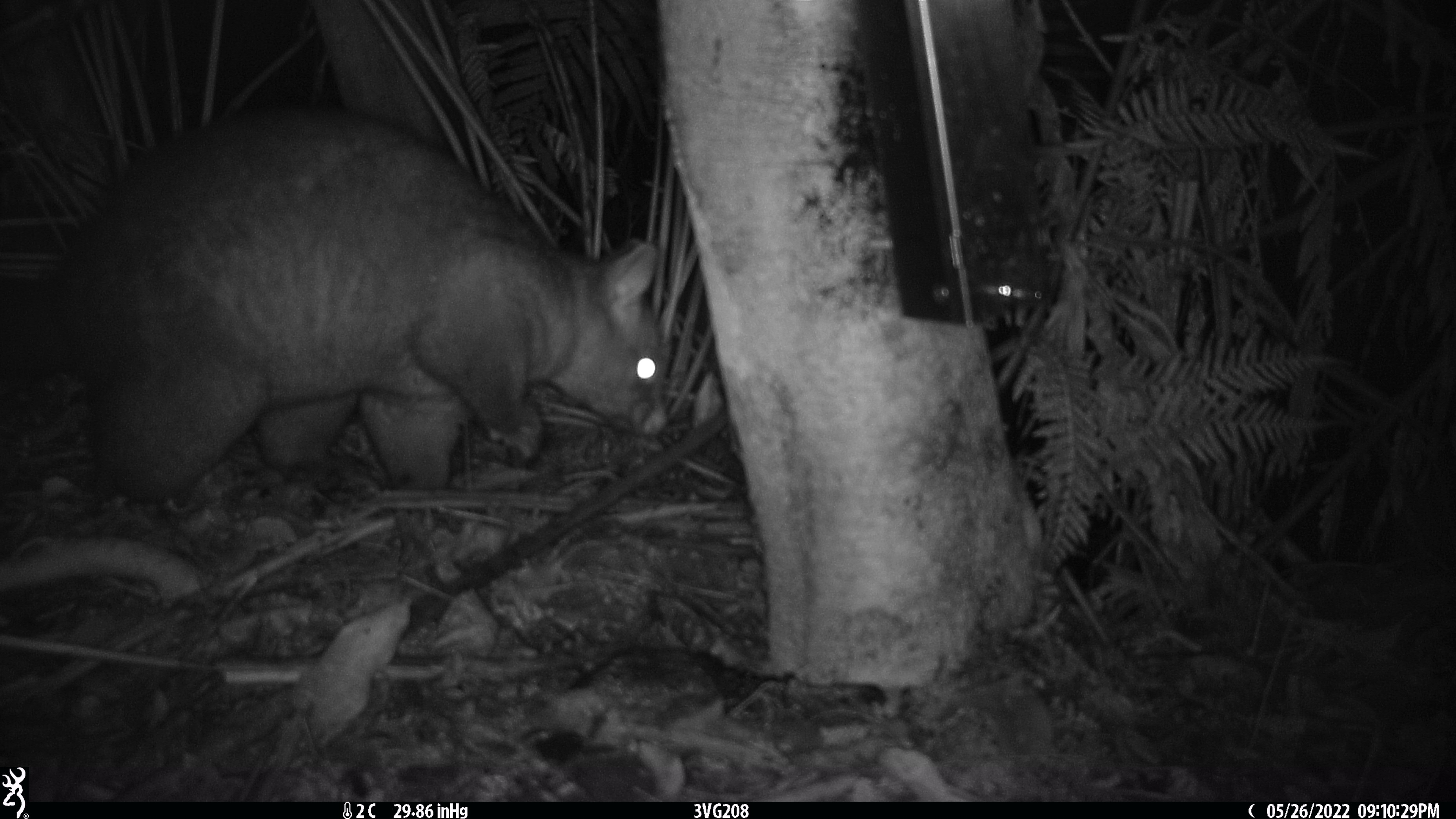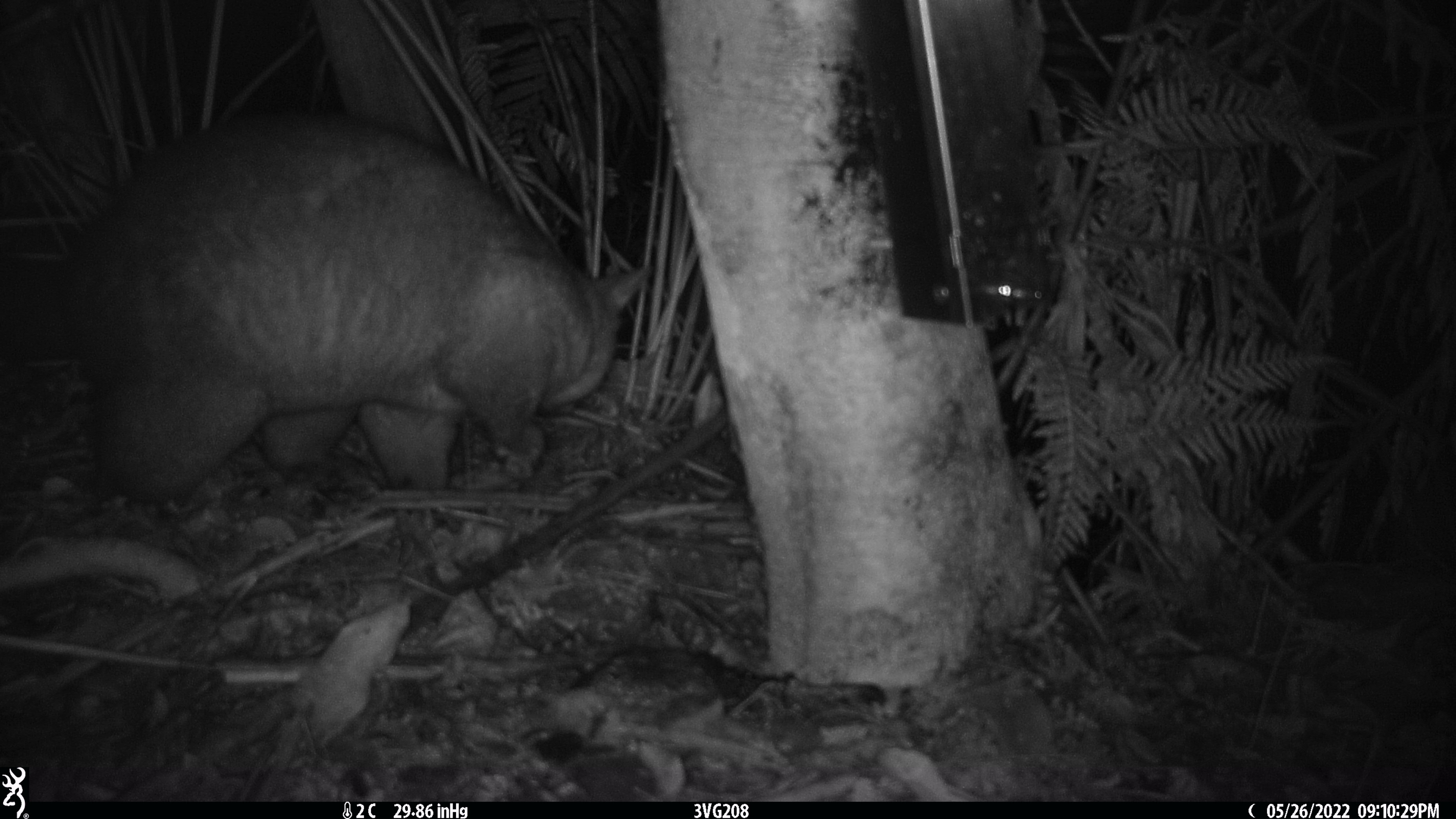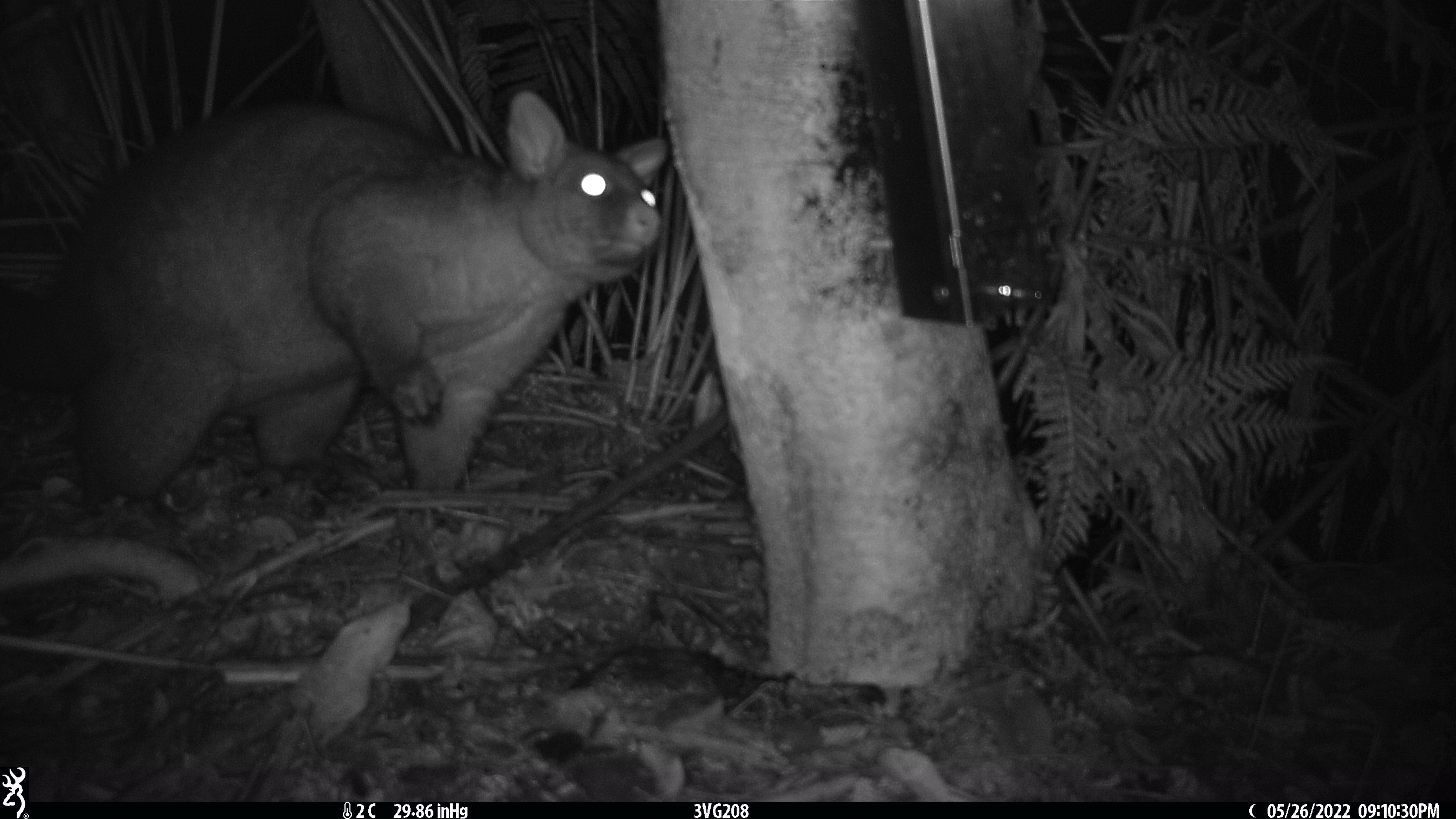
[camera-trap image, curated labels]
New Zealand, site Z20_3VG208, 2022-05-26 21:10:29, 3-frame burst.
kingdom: Animalia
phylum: Chordata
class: Mammalia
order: Diprotodontia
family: Phalangeridae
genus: Trichosurus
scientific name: Trichosurus vulpecula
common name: common brushtail possum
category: possum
Possum (common brushtail possum) (Trichosurus vulpecula).